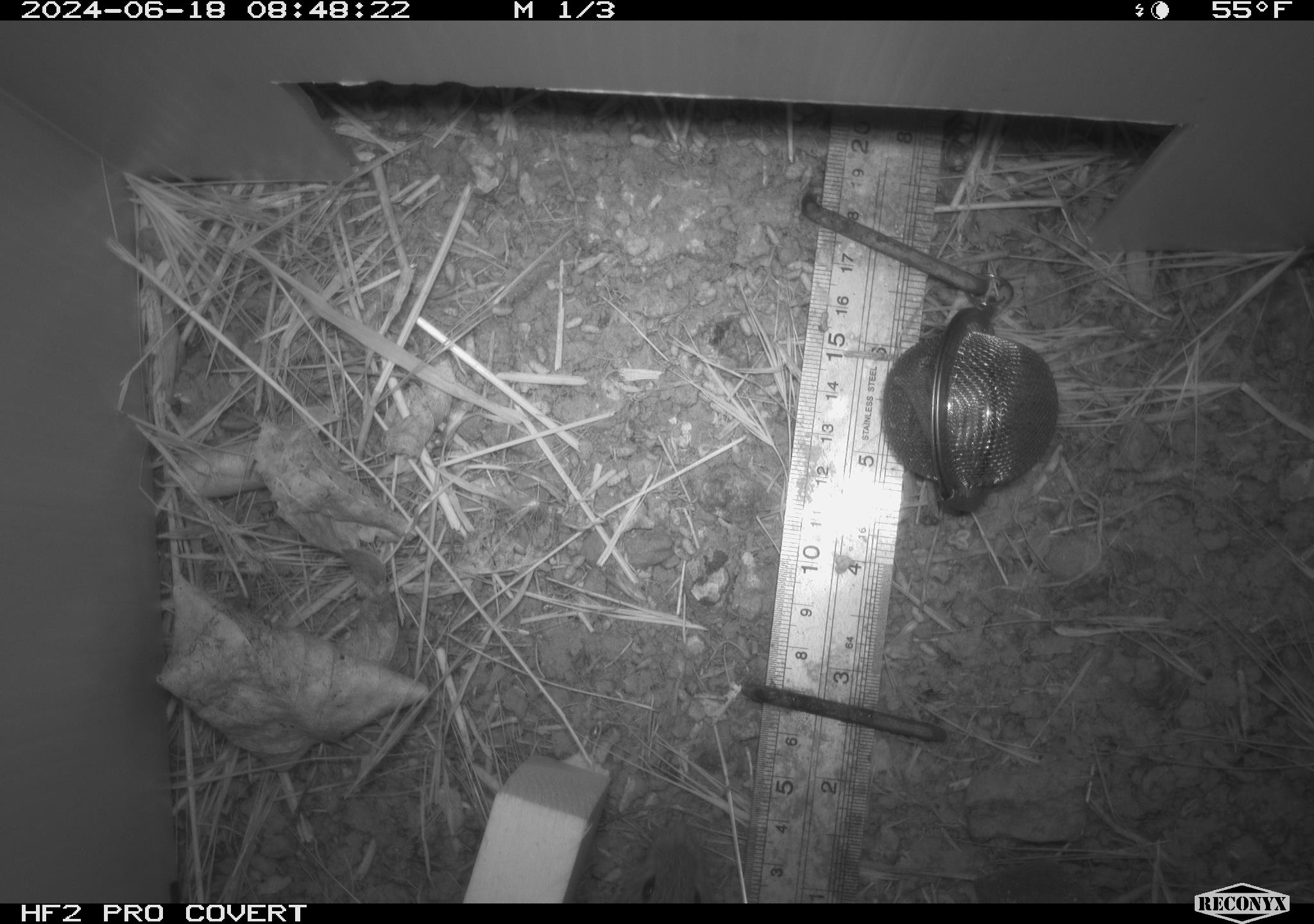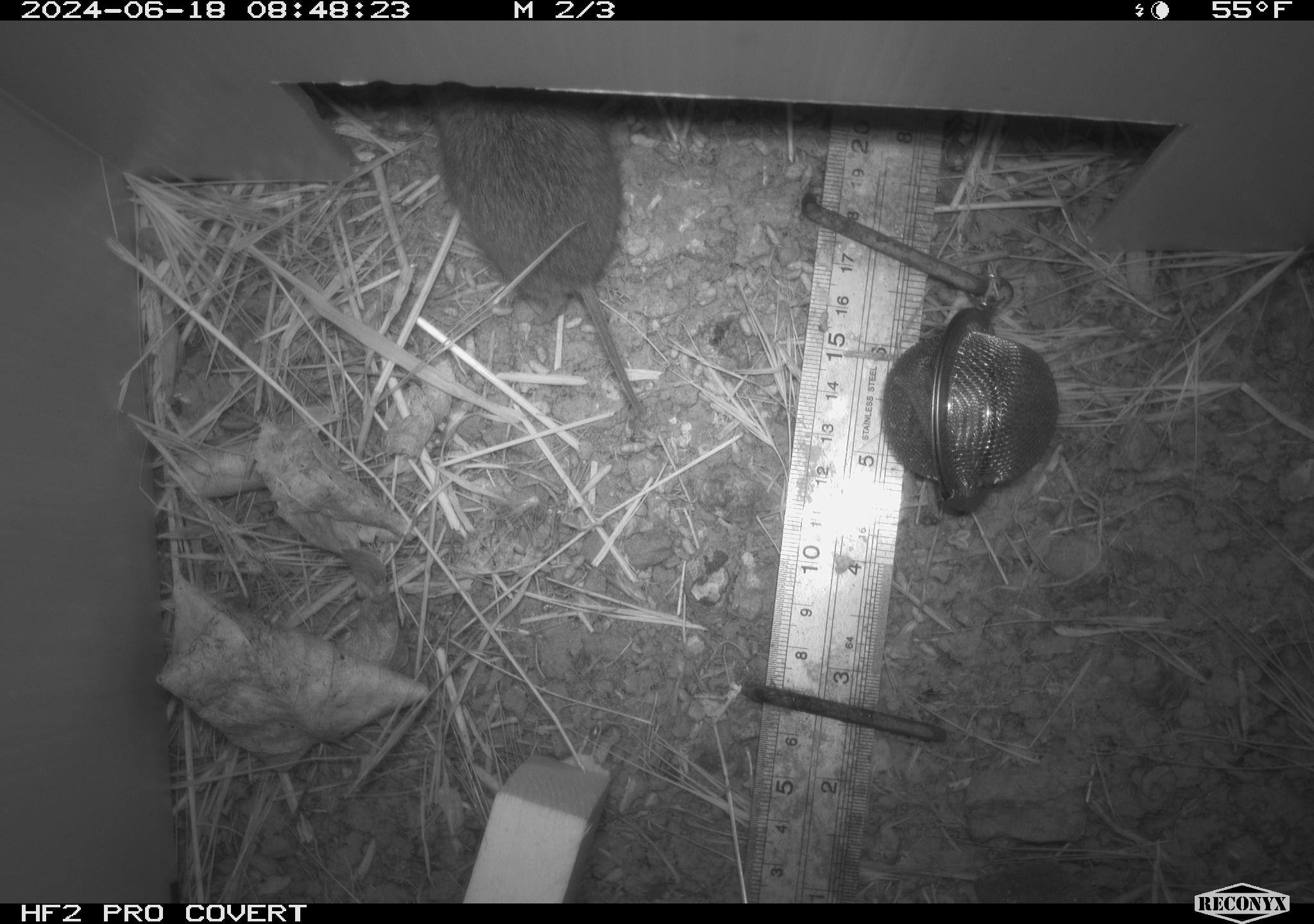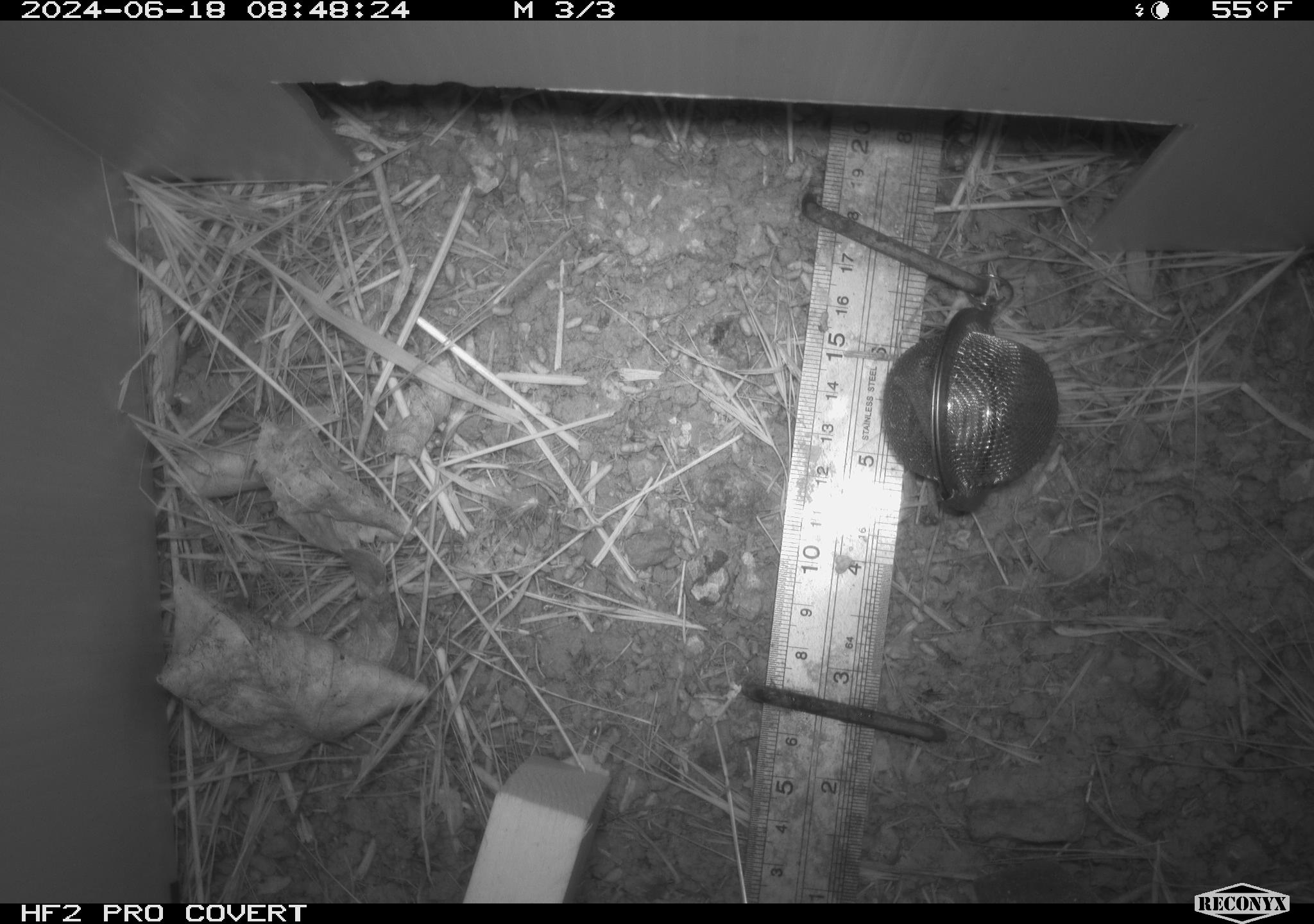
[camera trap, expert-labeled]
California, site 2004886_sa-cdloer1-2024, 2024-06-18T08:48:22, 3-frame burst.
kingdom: Animalia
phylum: Chordata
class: Mammalia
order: Rodentia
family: Cricetidae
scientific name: Arvicolinae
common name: voles, lemmings, and muskrats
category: arvicolinae subfamily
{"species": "arvicolinae subfamily (voles, lemmings, and muskrats) (Arvicolinae)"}